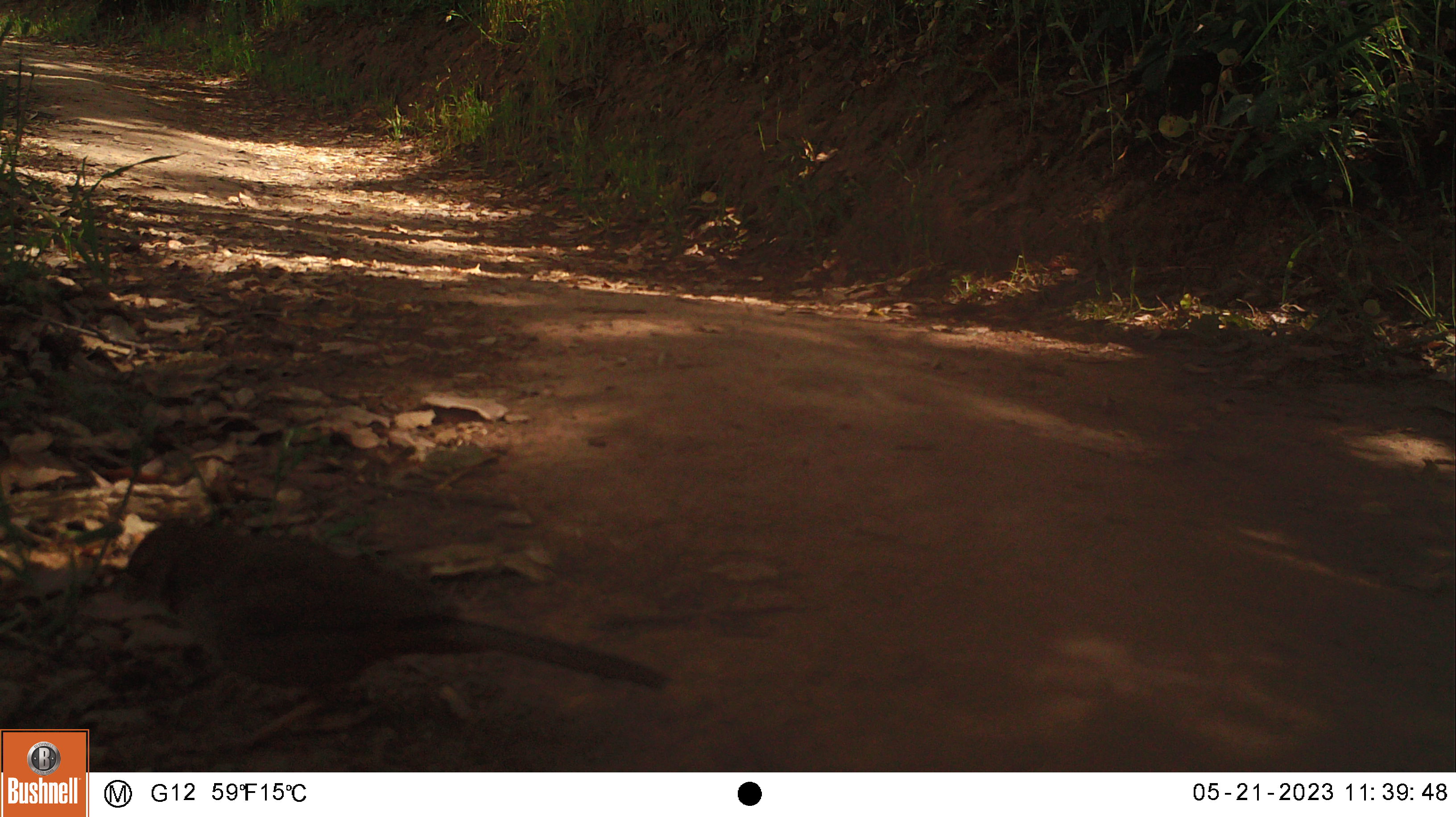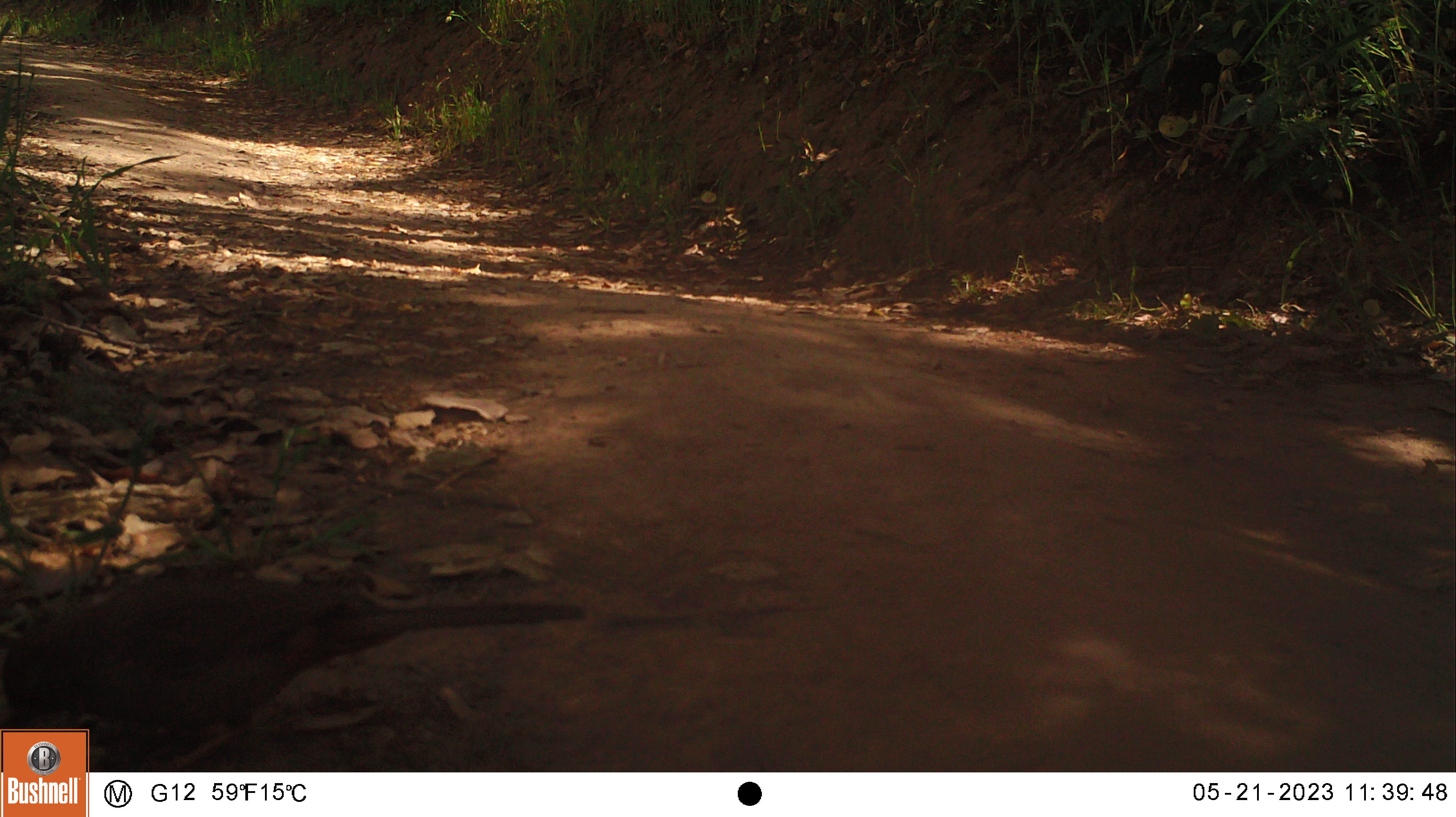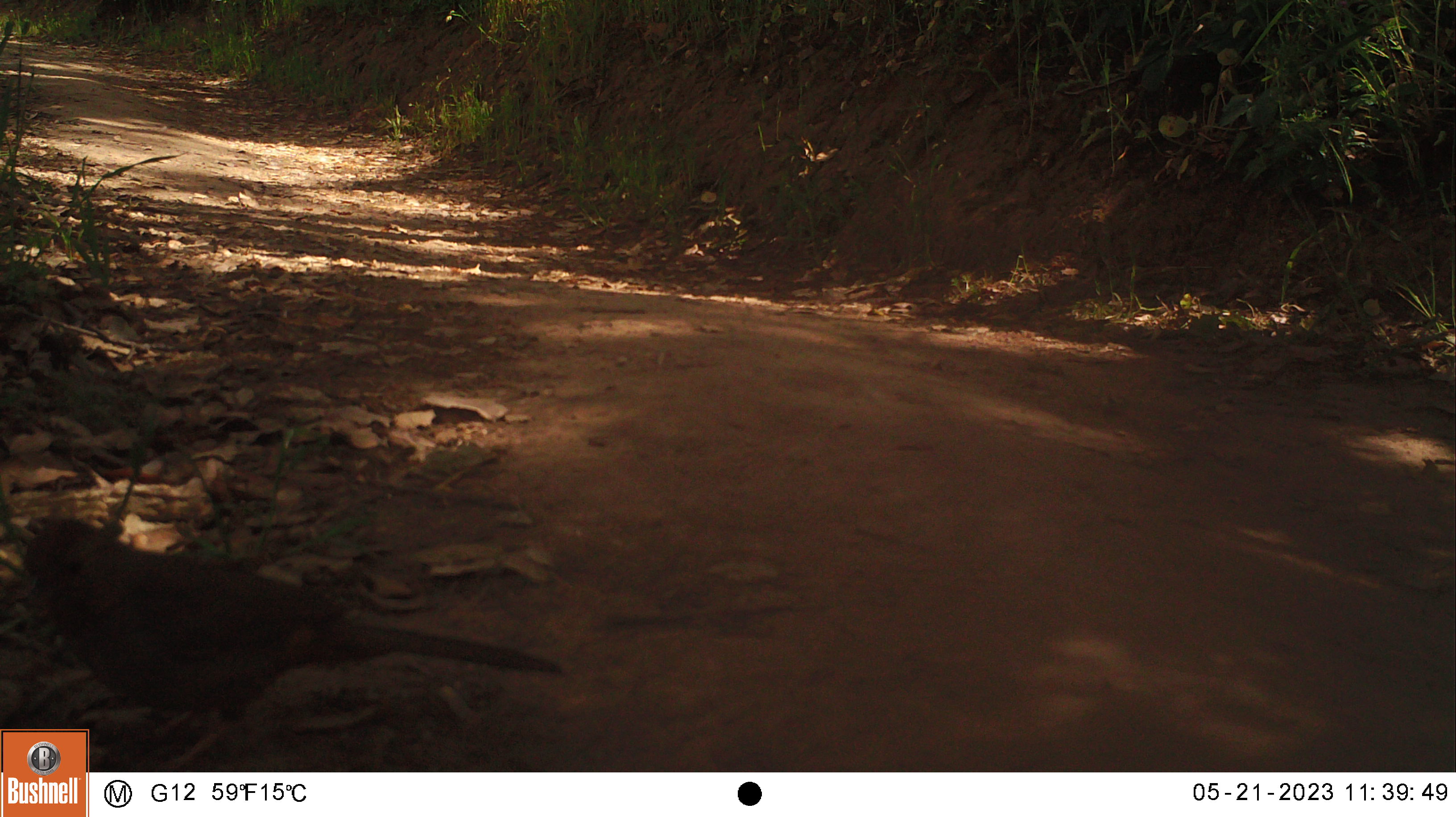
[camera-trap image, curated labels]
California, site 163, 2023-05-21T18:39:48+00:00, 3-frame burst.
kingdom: Animalia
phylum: Chordata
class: Aves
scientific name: Aves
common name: bird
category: unknown bird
Unknown bird (bird) (Aves).